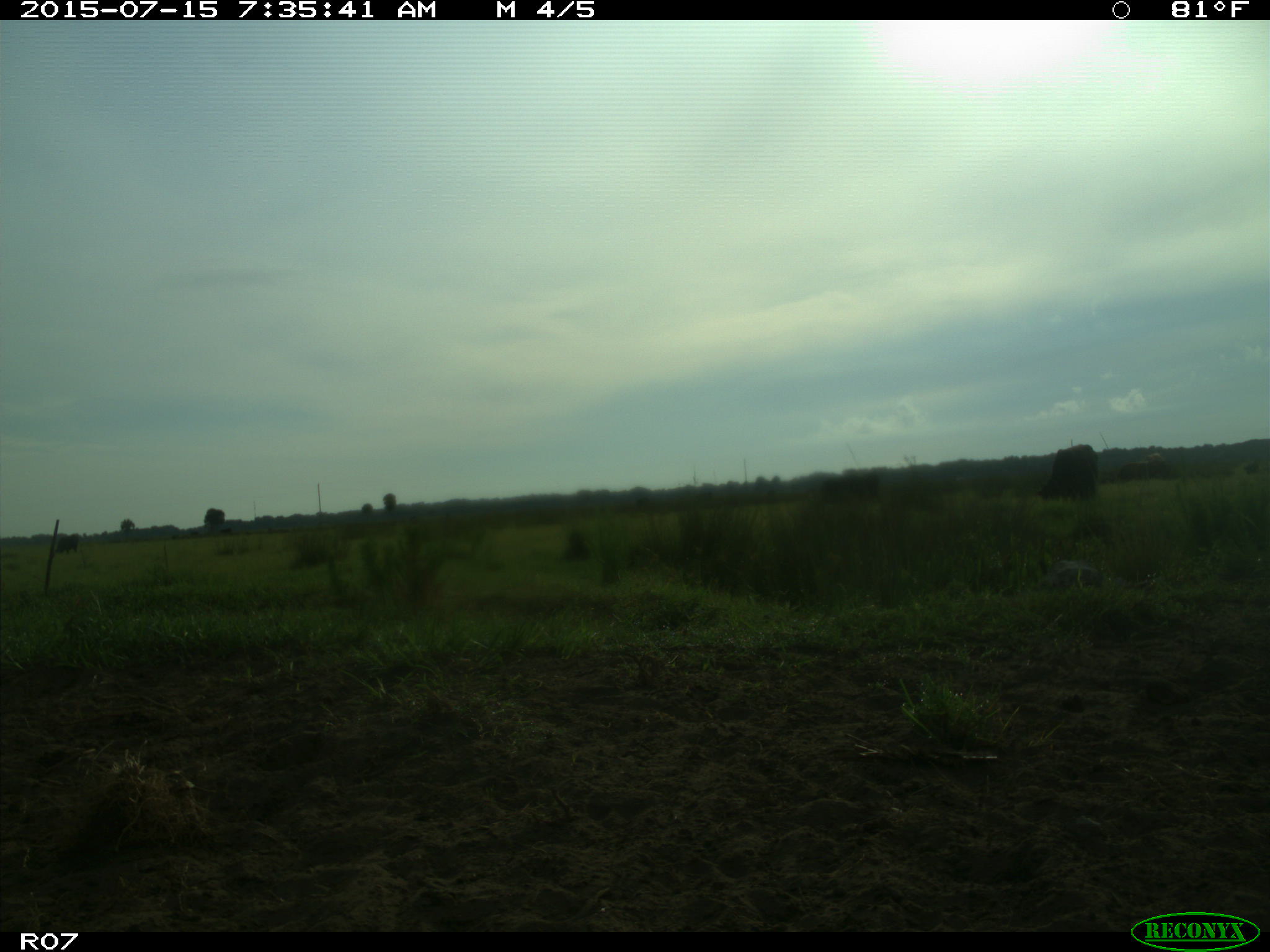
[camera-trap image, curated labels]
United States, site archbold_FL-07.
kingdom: Animalia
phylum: Chordata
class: Mammalia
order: Artiodactyla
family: Bovidae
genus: Bos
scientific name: Bos taurus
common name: domestic cow